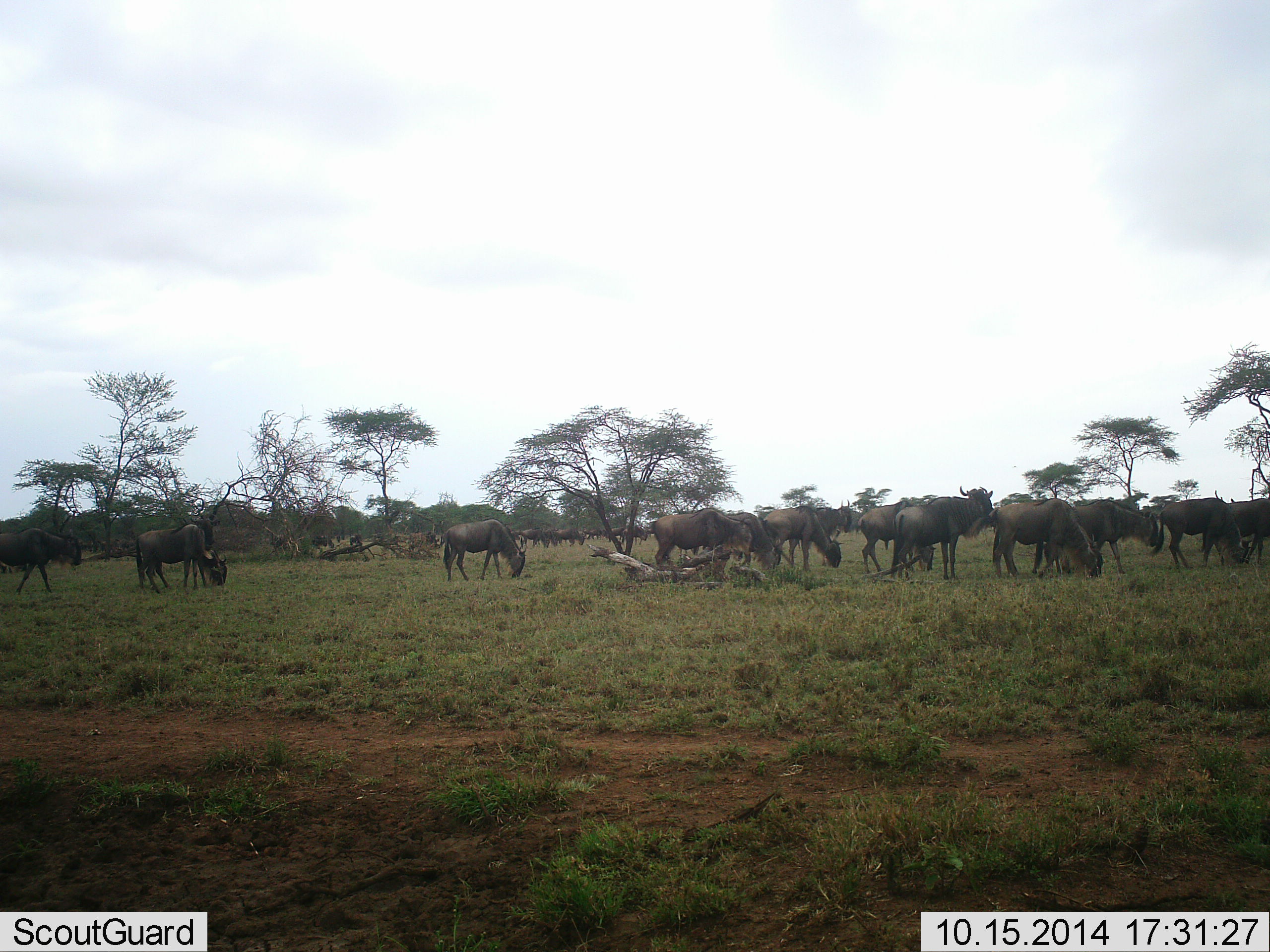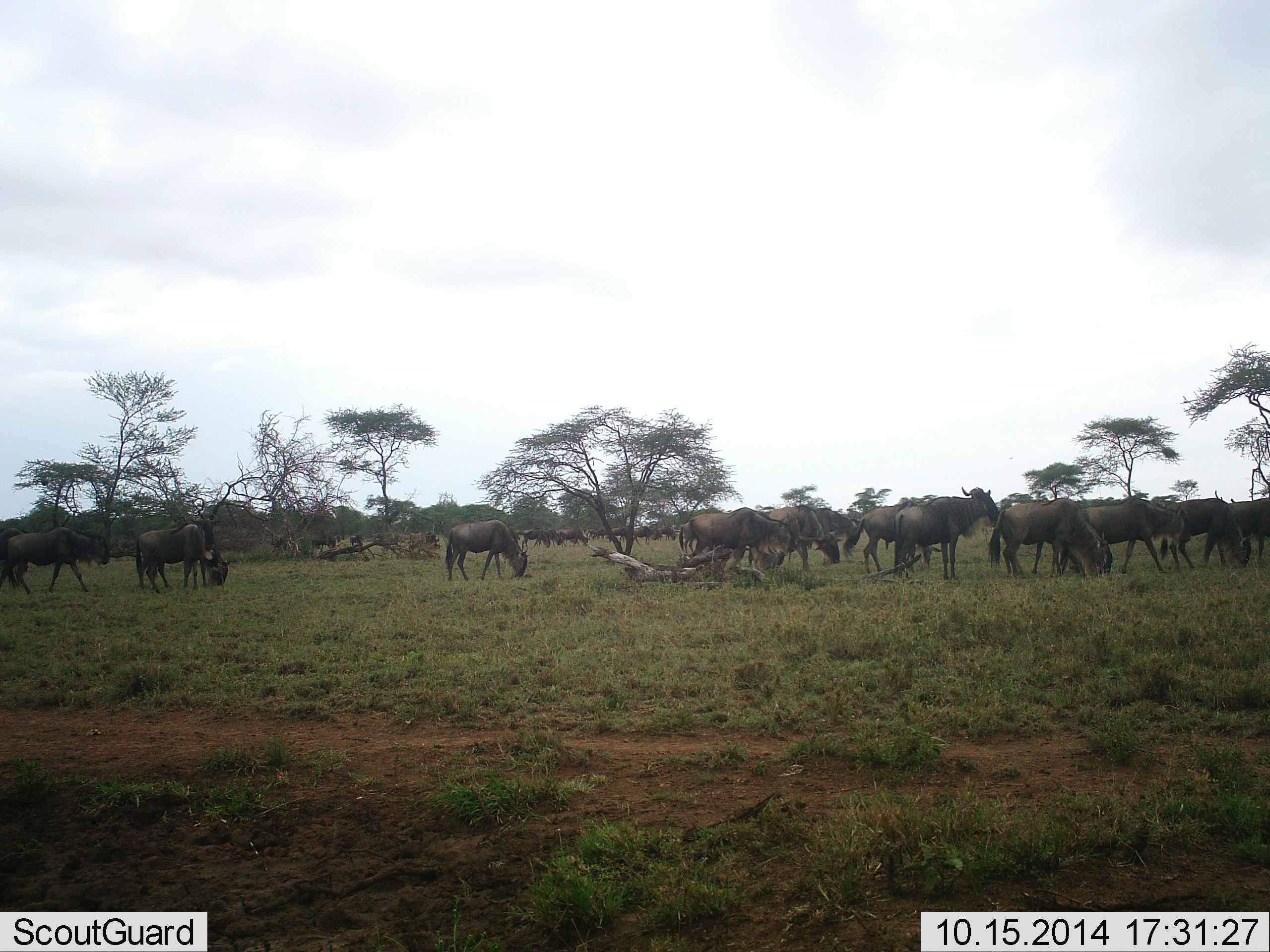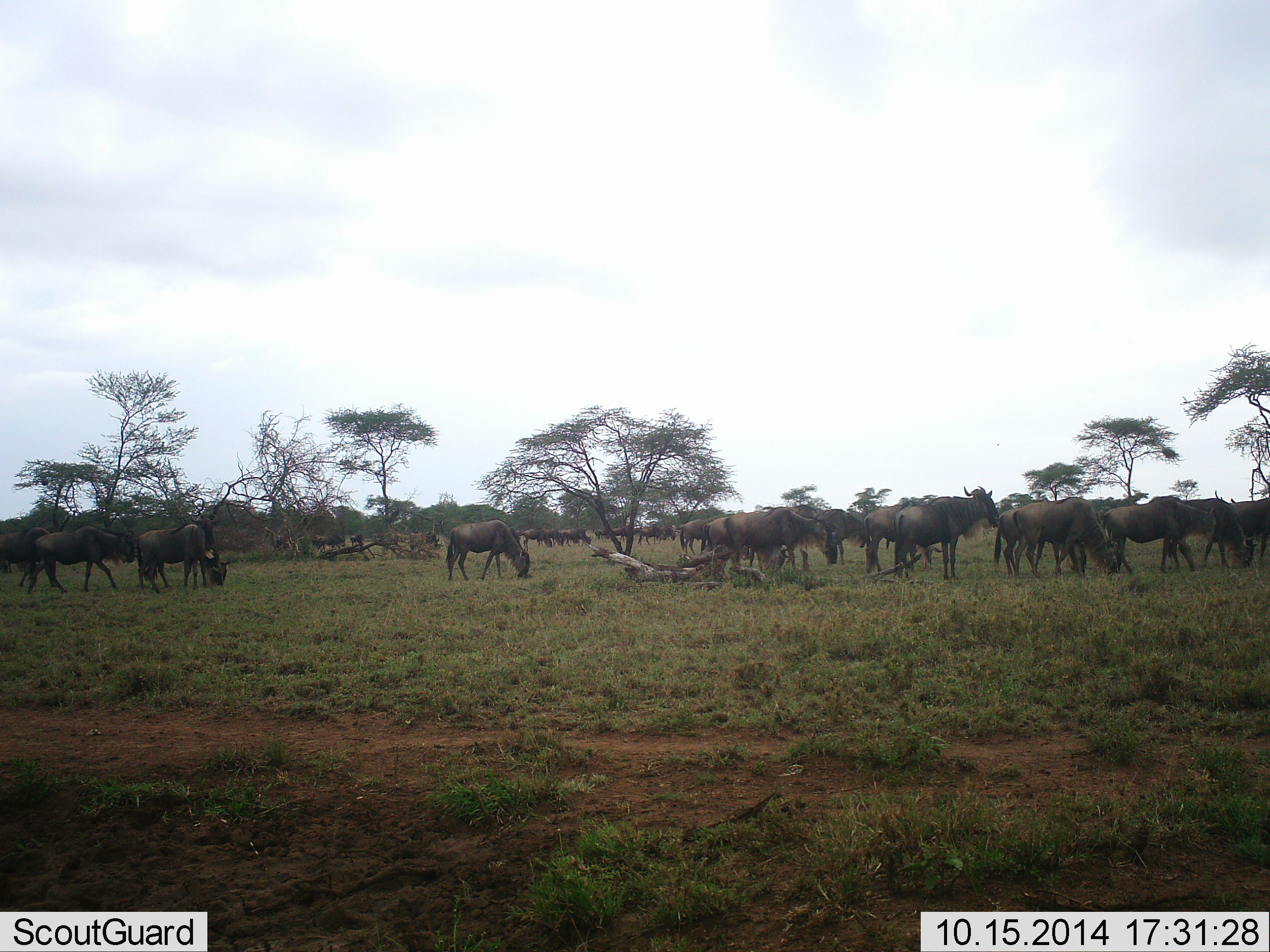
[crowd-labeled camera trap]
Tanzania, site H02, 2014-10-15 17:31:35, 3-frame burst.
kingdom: Animalia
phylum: Chordata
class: Mammalia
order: Artiodactyla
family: Bovidae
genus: Connochaetes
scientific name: Connochaetes taurinus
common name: blue wildebeest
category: wildebeest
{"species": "wildebeest (blue wildebeest) (Connochaetes taurinus)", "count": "11-50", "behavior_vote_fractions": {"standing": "50%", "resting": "0%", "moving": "70%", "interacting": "0%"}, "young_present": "0%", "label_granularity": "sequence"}